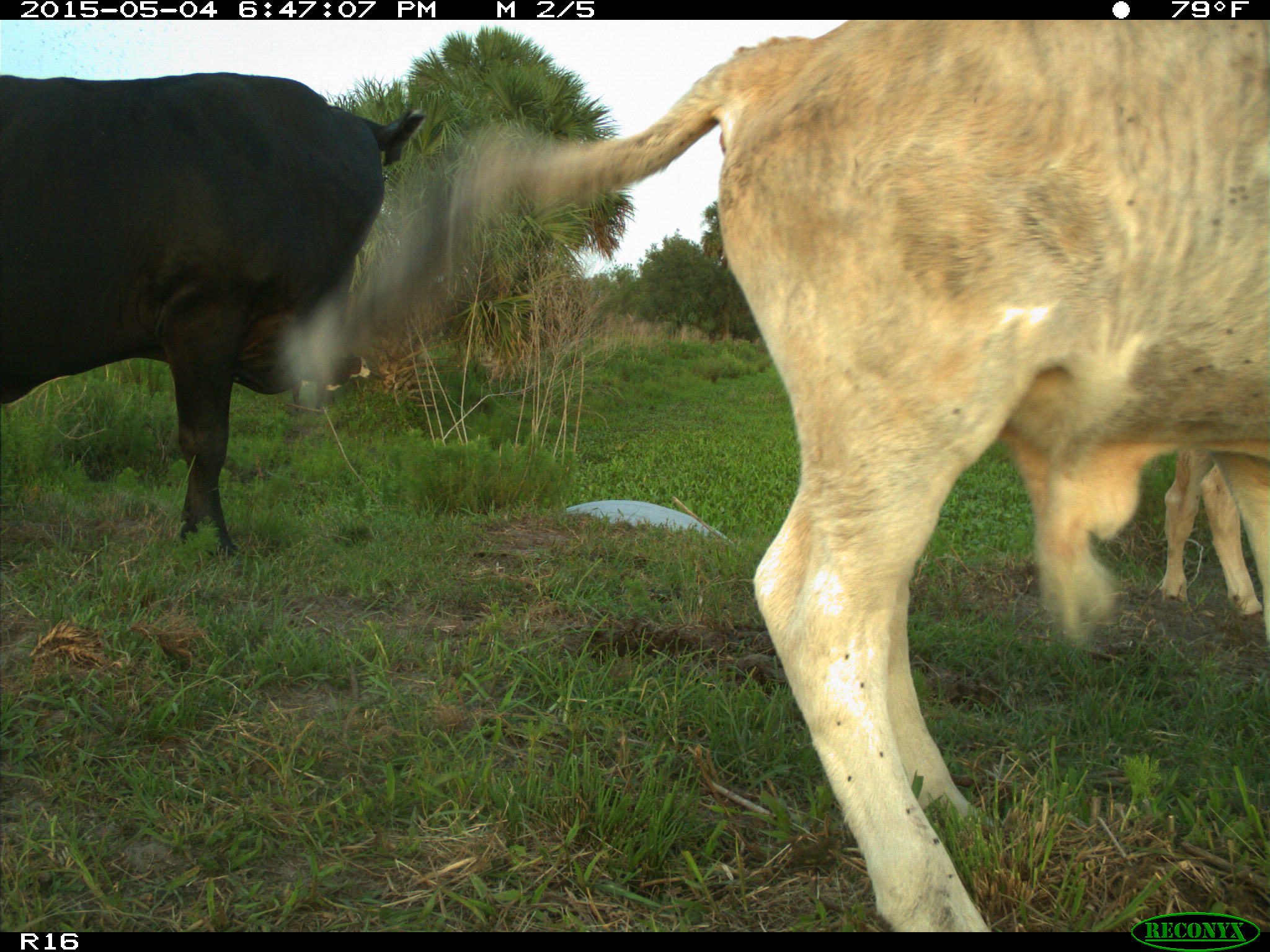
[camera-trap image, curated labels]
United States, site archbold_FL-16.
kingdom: Animalia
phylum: Chordata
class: Mammalia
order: Artiodactyla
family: Bovidae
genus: Bos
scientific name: Bos taurus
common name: domestic cow